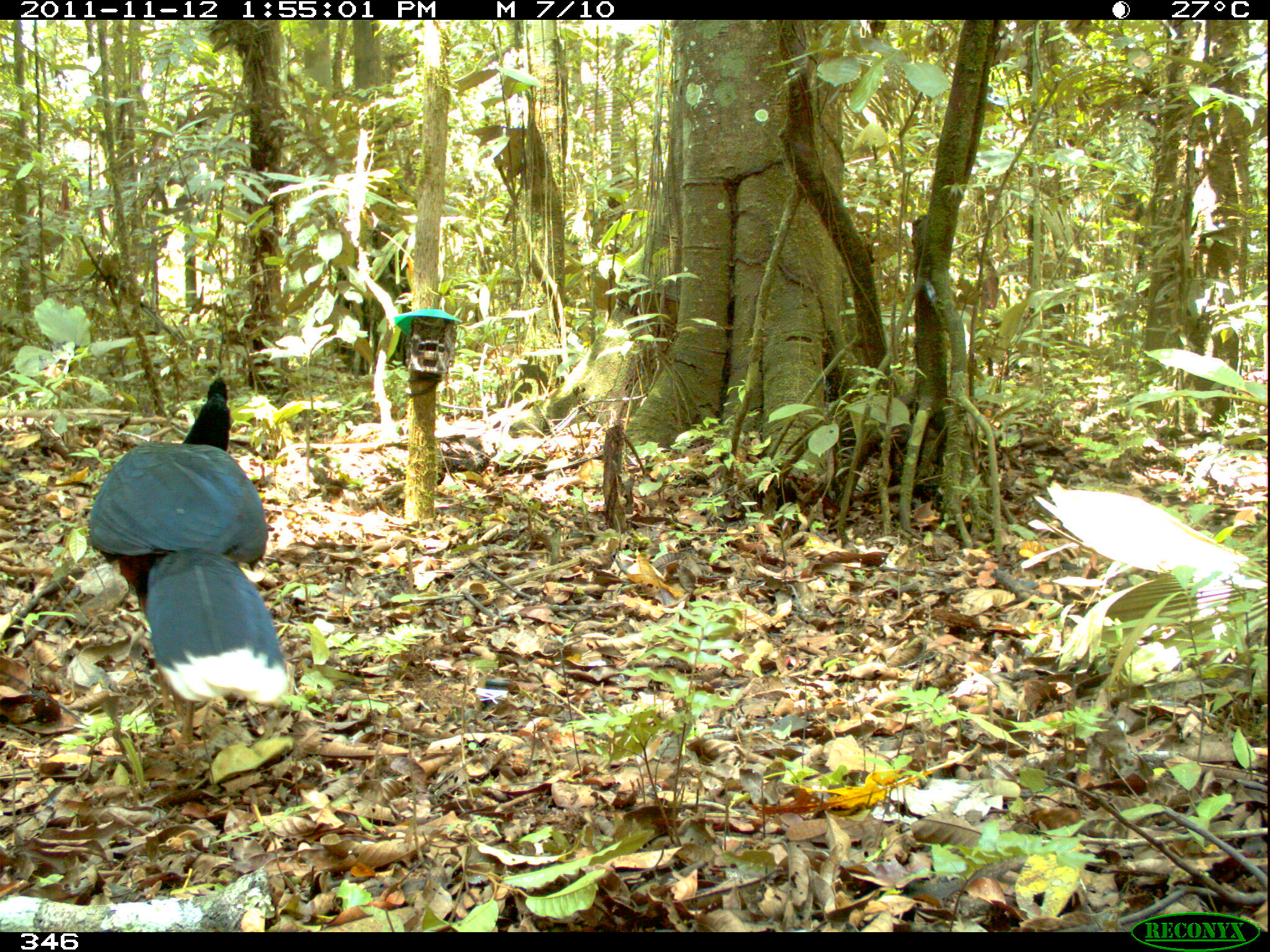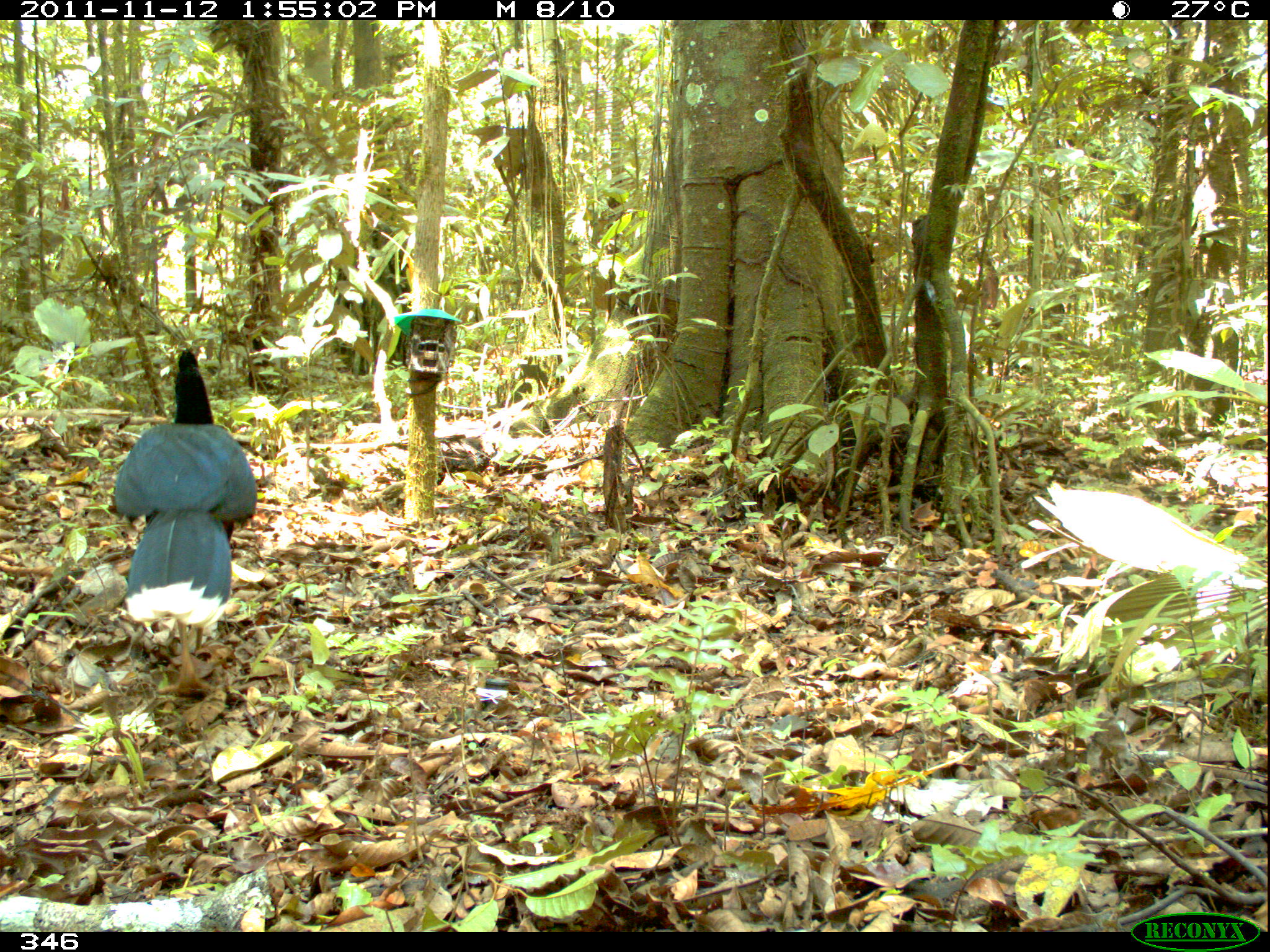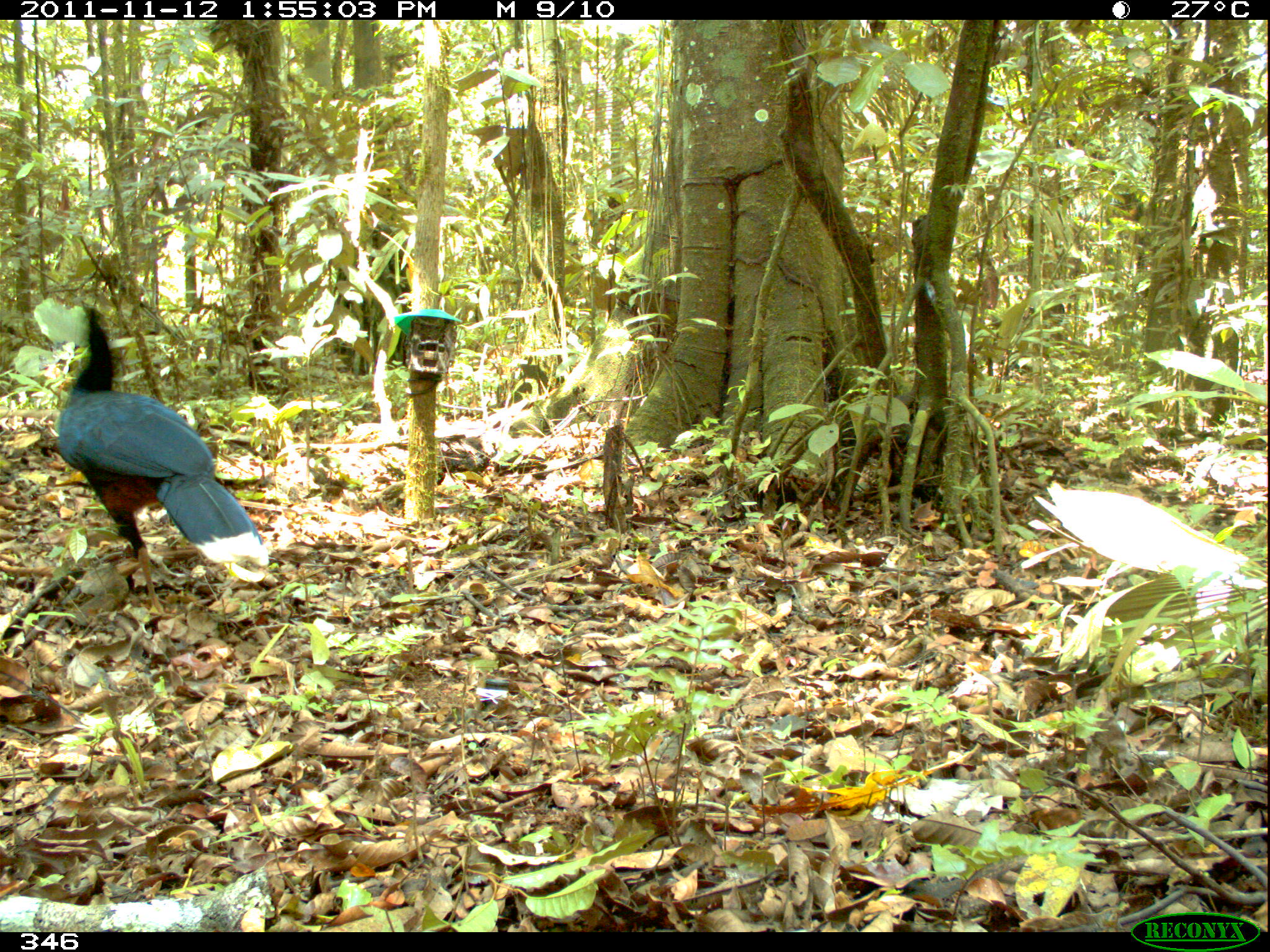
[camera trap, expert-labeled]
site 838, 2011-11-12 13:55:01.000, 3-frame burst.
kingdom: Animalia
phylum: Chordata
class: Aves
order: Galliformes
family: Cracidae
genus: Mitu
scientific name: Mitu tuberosum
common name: razor-billed curassow